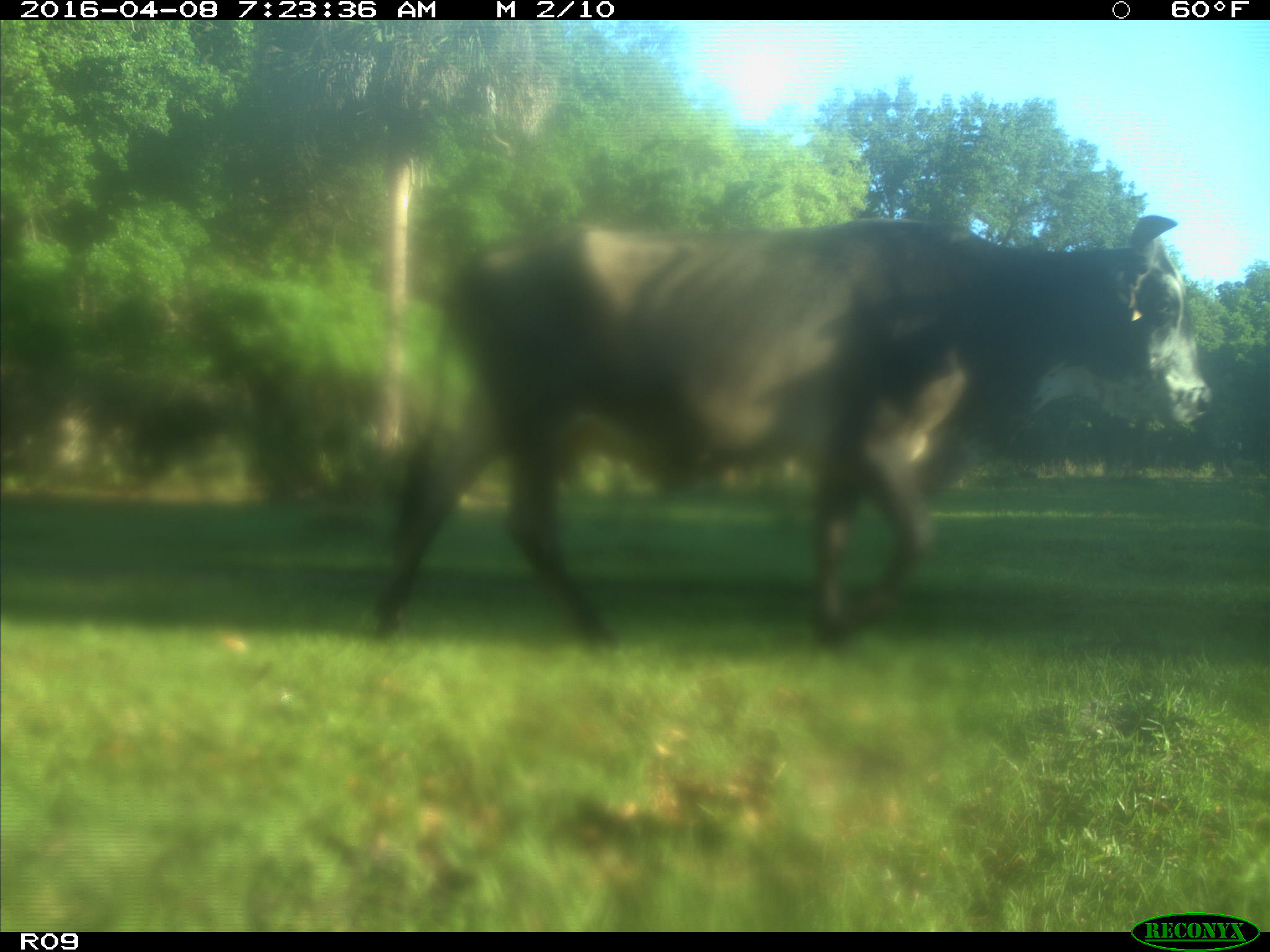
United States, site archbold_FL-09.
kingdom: Animalia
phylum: Chordata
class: Mammalia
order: Artiodactyla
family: Bovidae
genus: Bos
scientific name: Bos taurus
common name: domestic cow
Bos taurus (domestic cow).